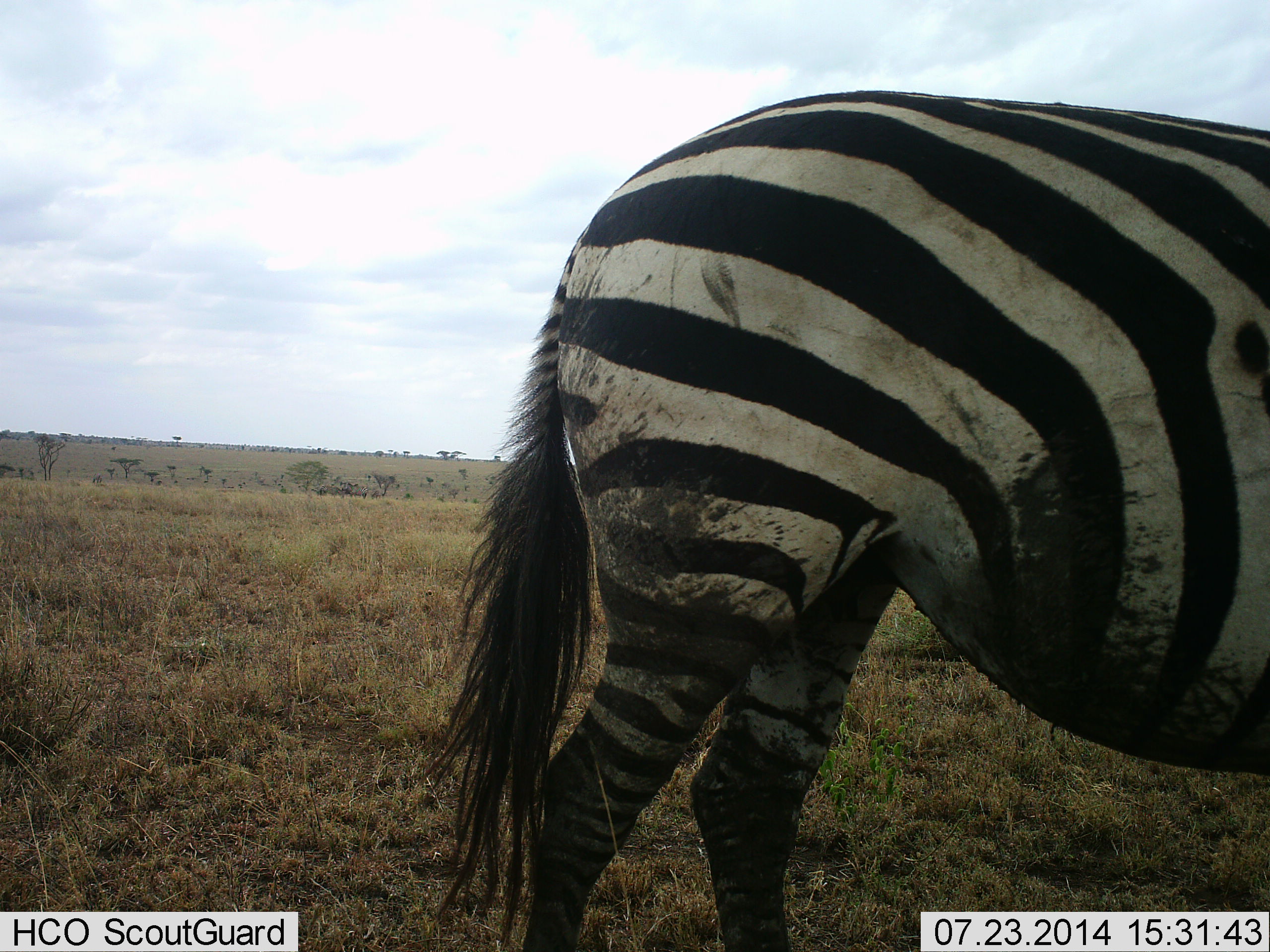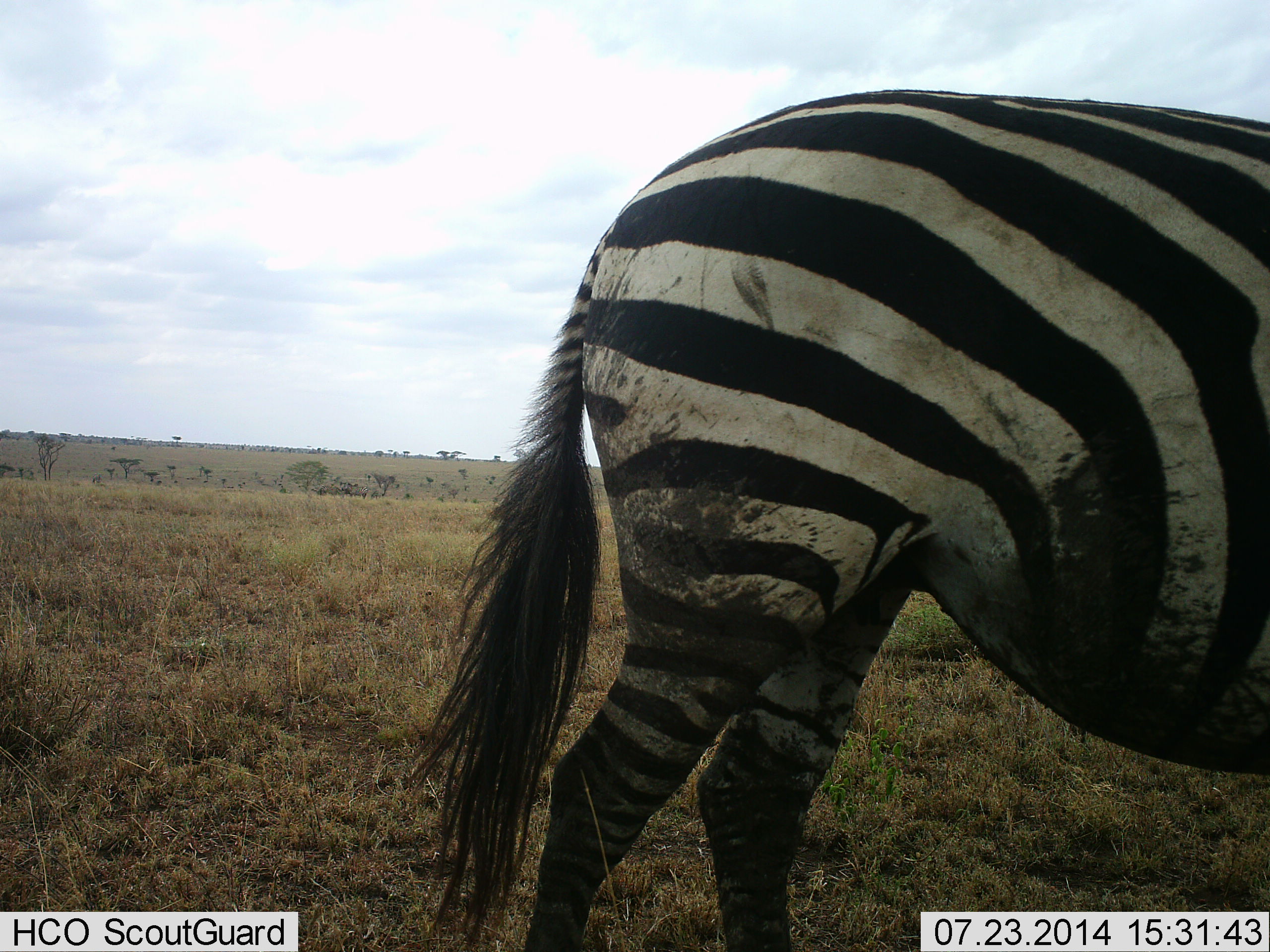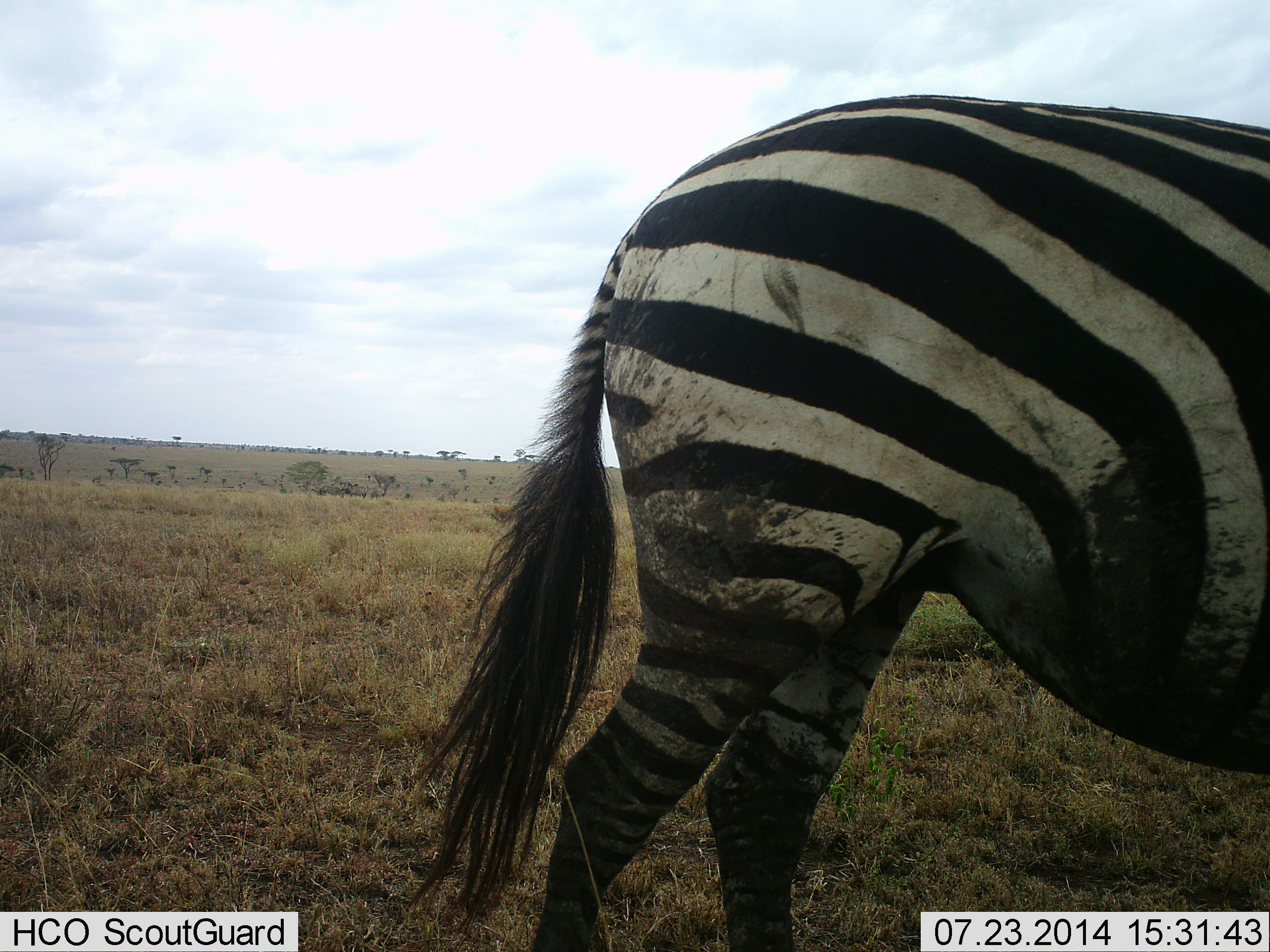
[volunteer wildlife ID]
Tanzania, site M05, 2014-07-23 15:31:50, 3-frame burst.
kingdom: Animalia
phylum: Chordata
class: Mammalia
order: Perissodactyla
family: Equidae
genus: Equus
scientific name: Equus quagga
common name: plains zebra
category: zebra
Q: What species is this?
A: Zebra (plains zebra) (Equus quagga).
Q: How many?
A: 1.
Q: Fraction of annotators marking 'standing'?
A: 80%.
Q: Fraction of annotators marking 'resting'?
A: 0%.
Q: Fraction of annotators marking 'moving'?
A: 10%.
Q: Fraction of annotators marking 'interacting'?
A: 0%.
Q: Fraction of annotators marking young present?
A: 0%.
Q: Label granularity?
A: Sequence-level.